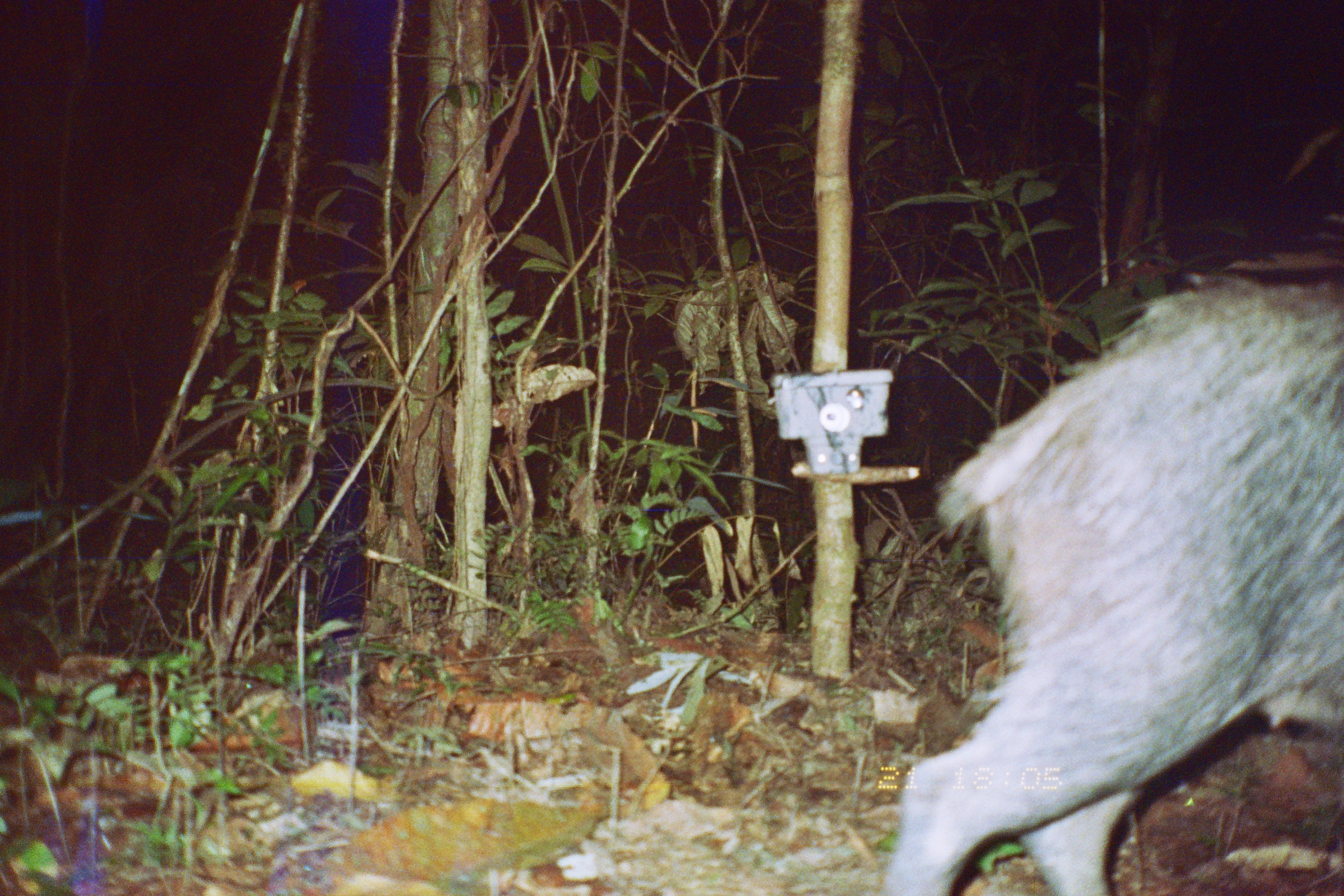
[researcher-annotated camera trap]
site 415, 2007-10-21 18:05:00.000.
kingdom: Animalia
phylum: Chordata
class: Mammalia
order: Artiodactyla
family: Tayassuidae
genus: Tayassu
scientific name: Tayassu pecari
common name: white-lipped peccary